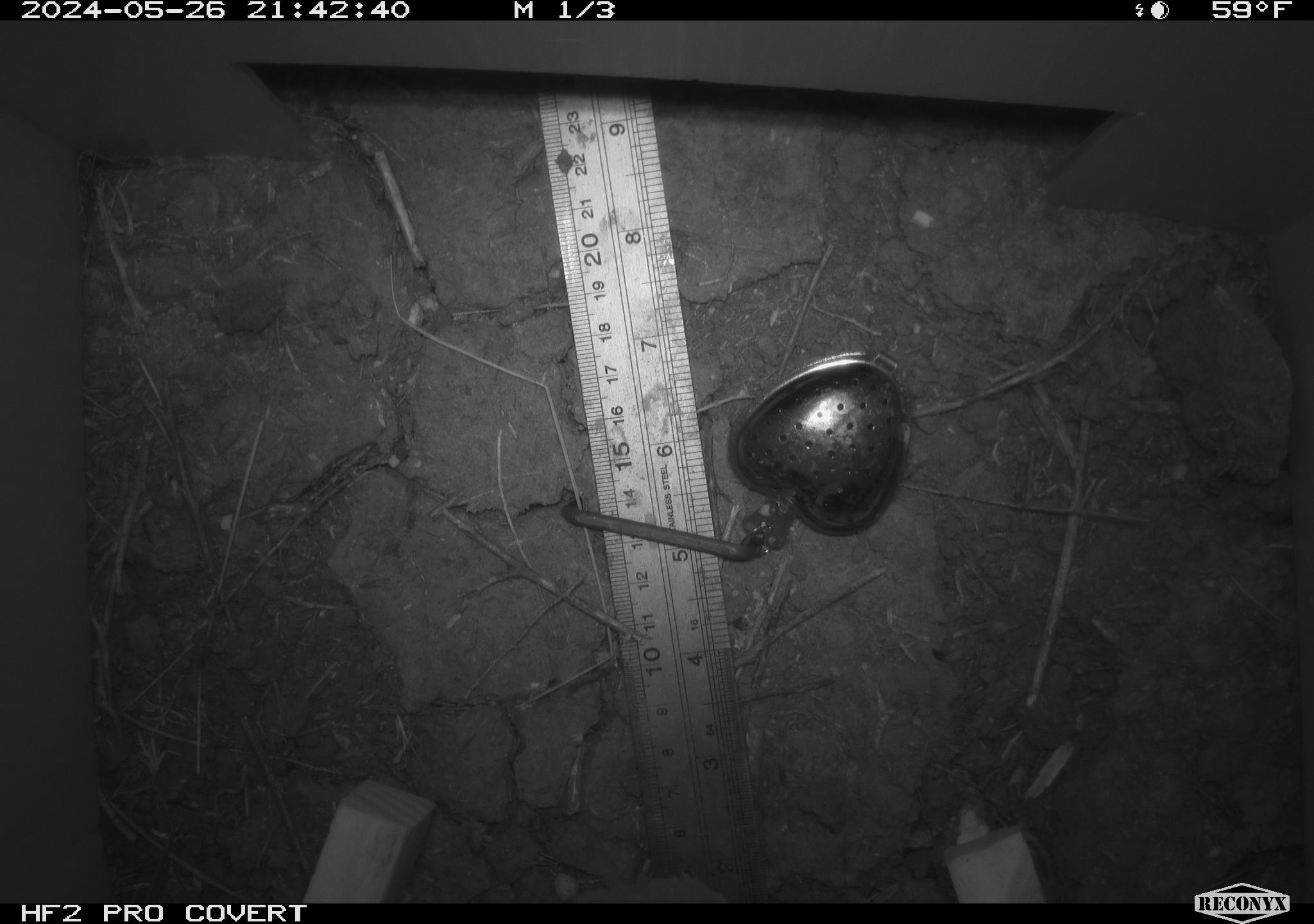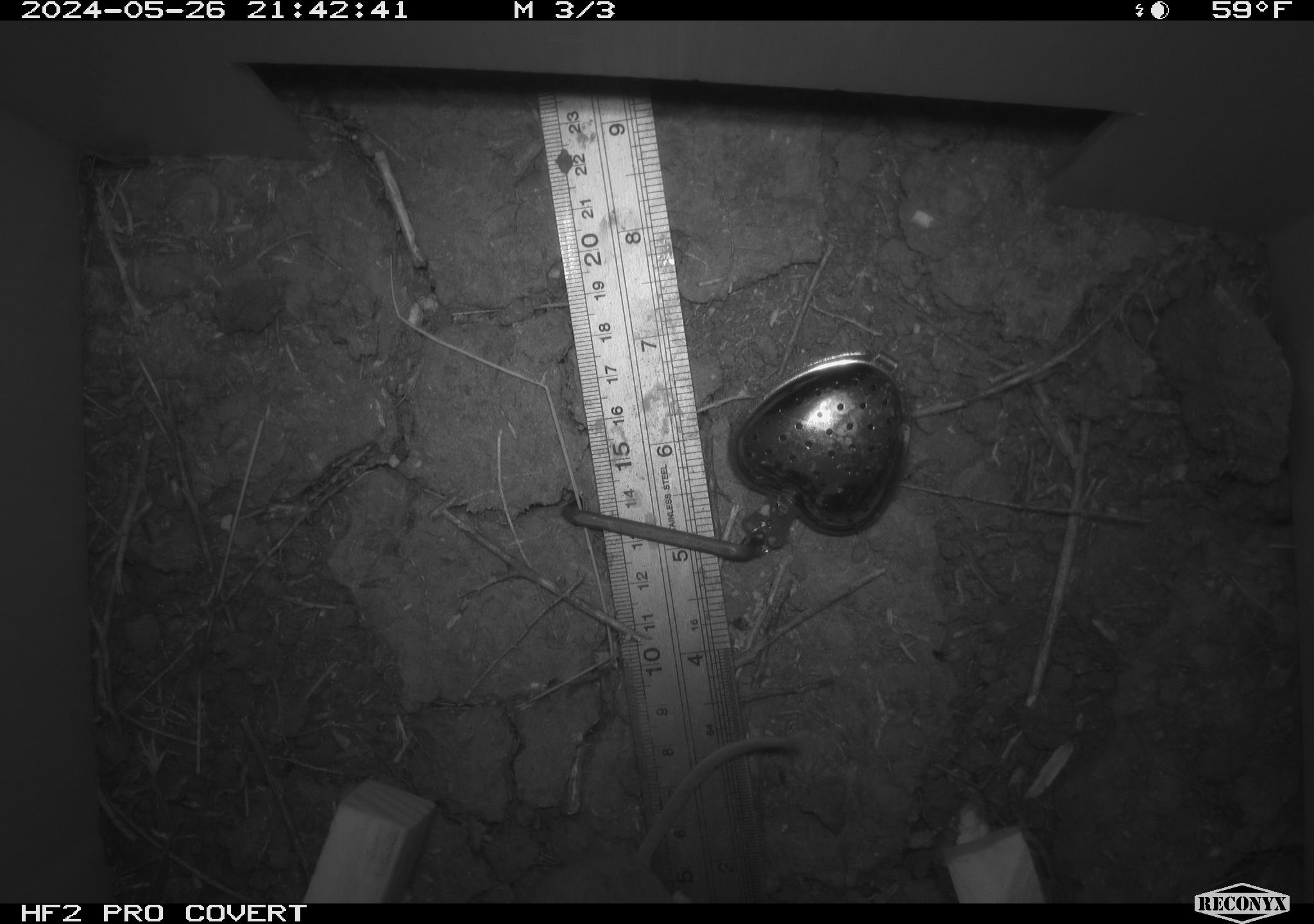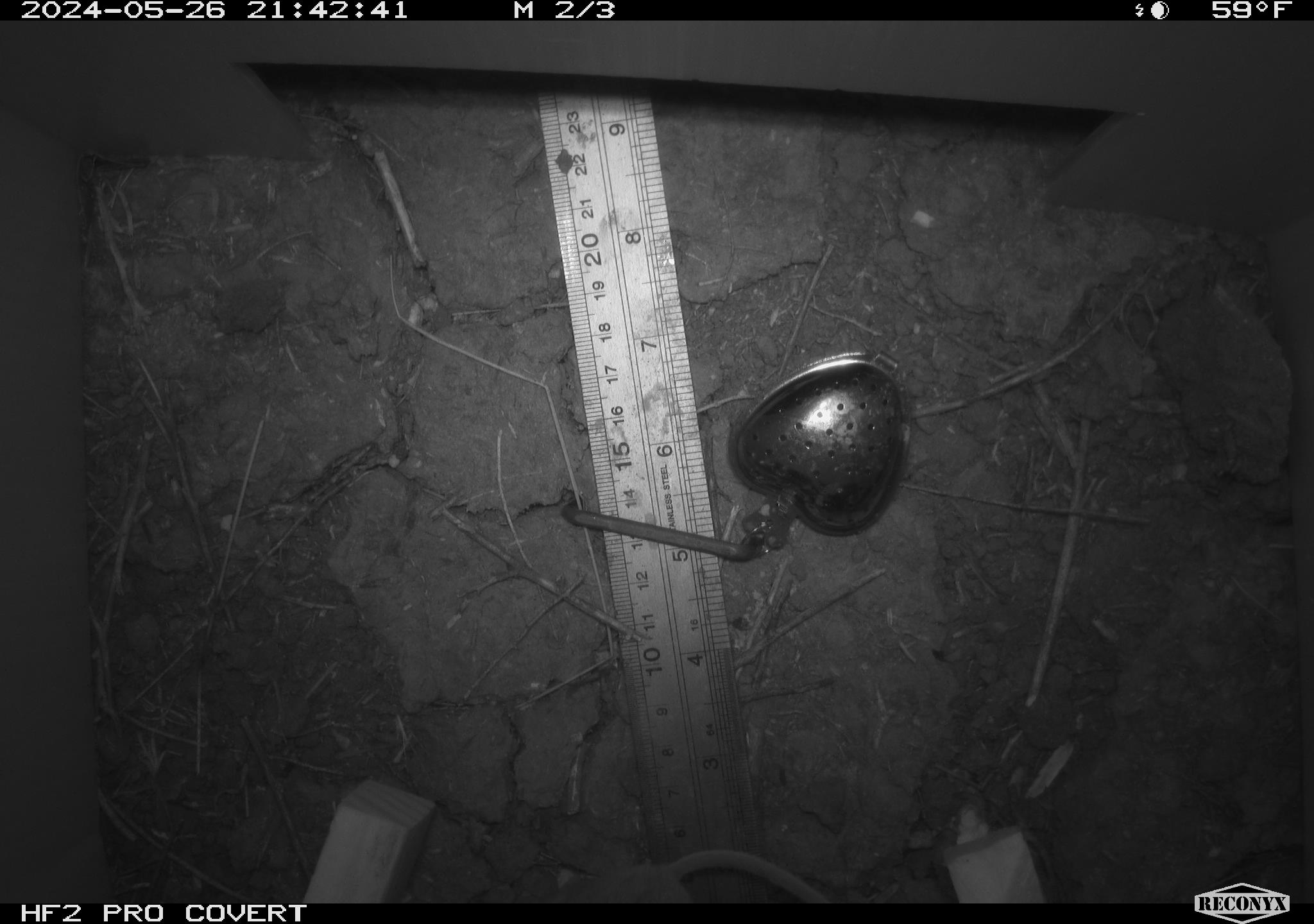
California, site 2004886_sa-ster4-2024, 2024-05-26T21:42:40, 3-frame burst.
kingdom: Animalia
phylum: Chordata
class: Mammalia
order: Rodentia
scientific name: Rodentia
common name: mouse species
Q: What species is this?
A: Mouse species (Rodentia).